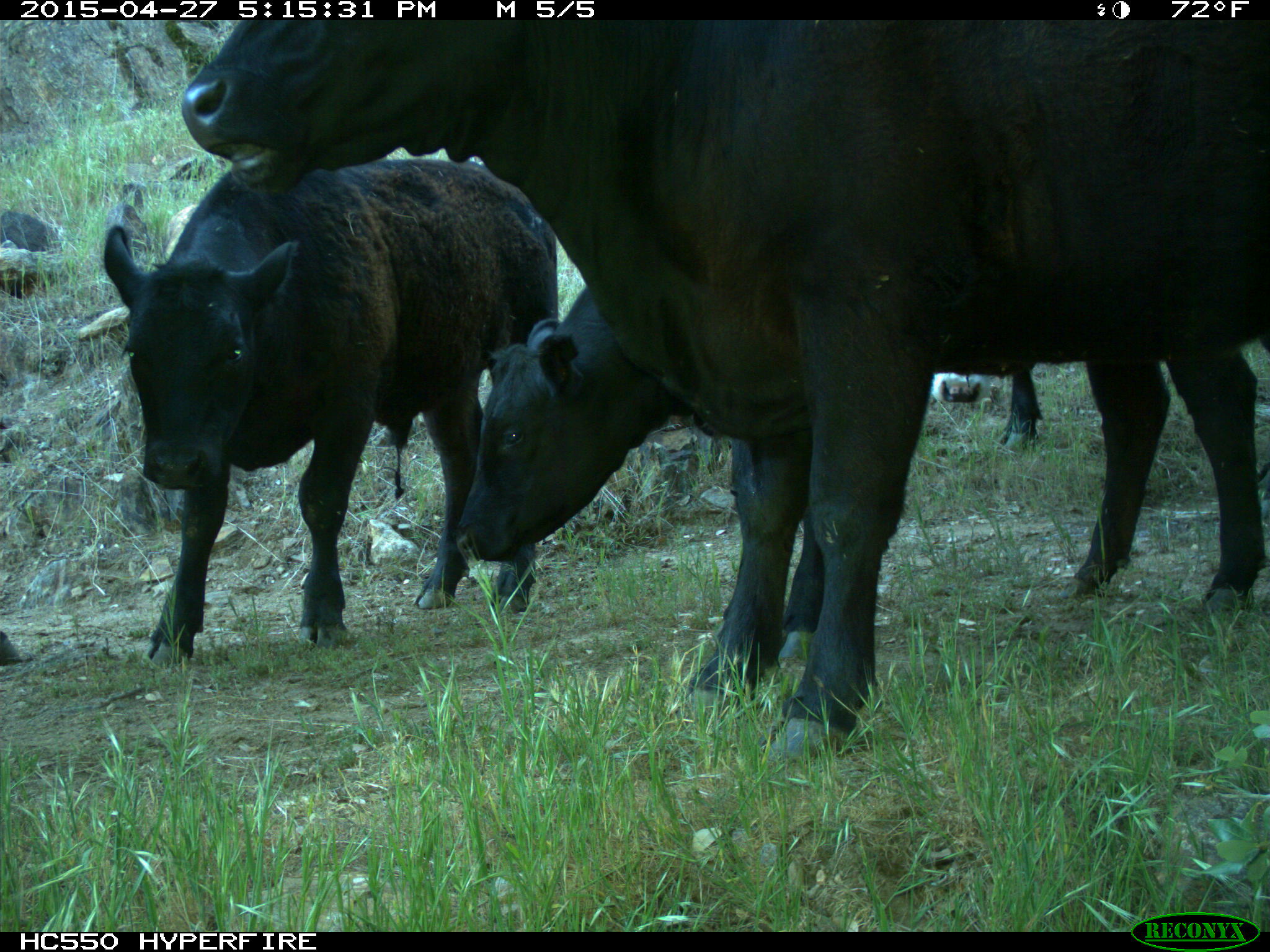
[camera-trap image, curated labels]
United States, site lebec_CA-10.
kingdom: Animalia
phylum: Chordata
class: Mammalia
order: Artiodactyla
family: Bovidae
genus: Bos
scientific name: Bos taurus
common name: domestic cow